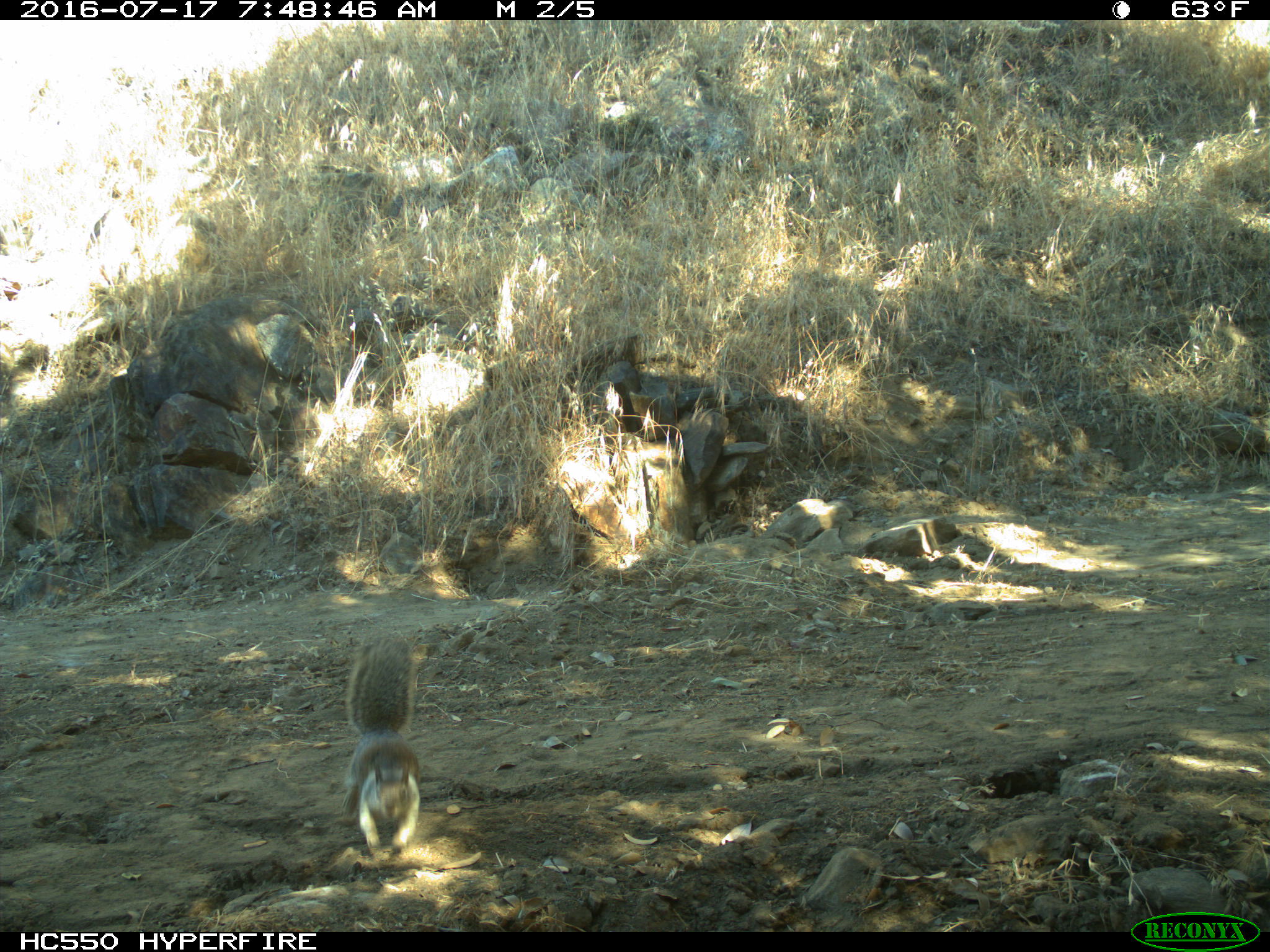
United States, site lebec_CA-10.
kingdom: Animalia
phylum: Chordata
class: Mammalia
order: Rodentia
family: Sciuridae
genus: Otospermophilus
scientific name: Otospermophilus beecheyi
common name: california ground squirrel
Otospermophilus beecheyi (california ground squirrel).